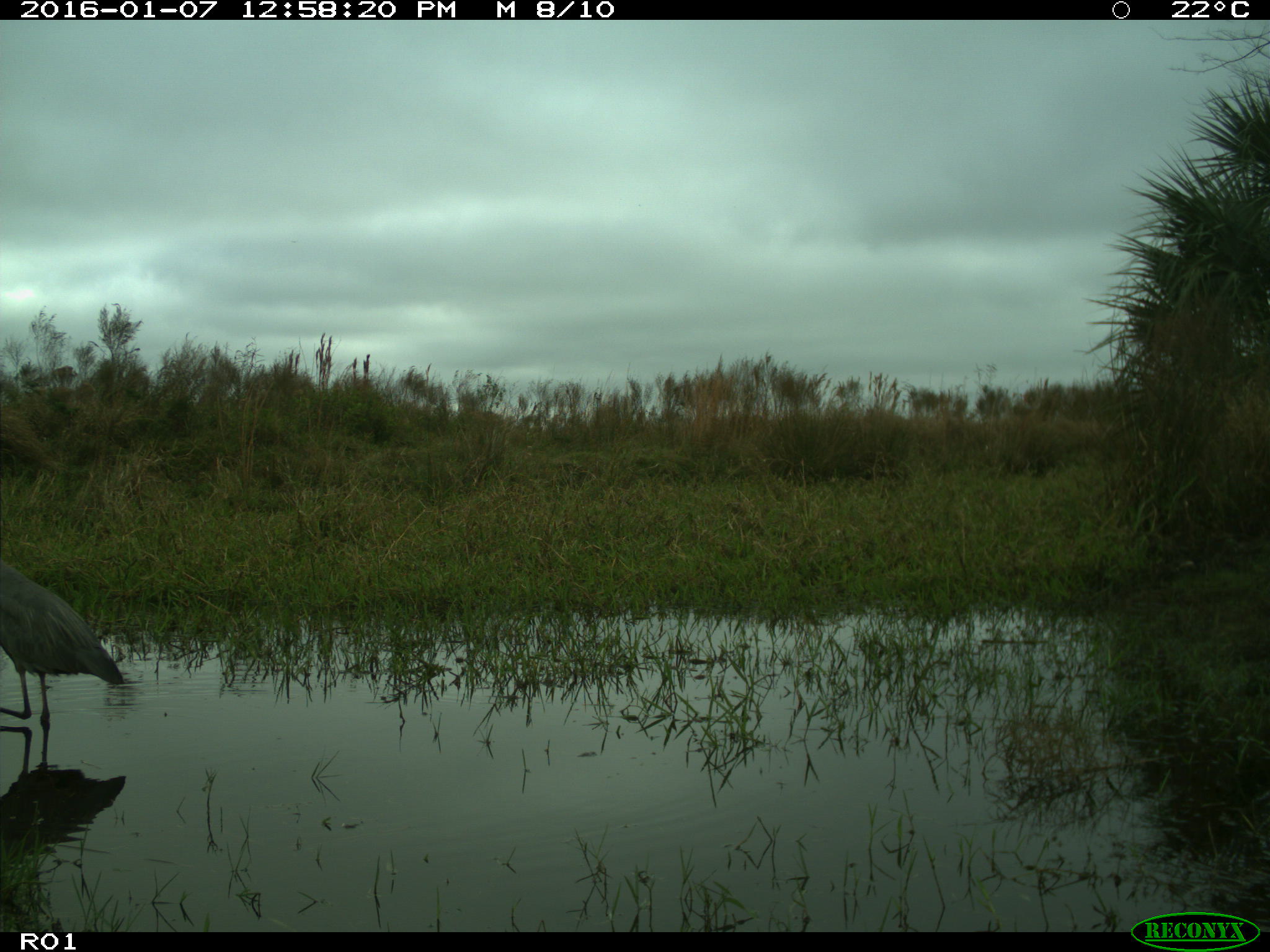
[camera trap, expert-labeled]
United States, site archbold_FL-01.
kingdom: Animalia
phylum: Chordata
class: Aves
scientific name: Aves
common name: birds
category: unidentified bird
Unidentified bird (birds) (Aves).